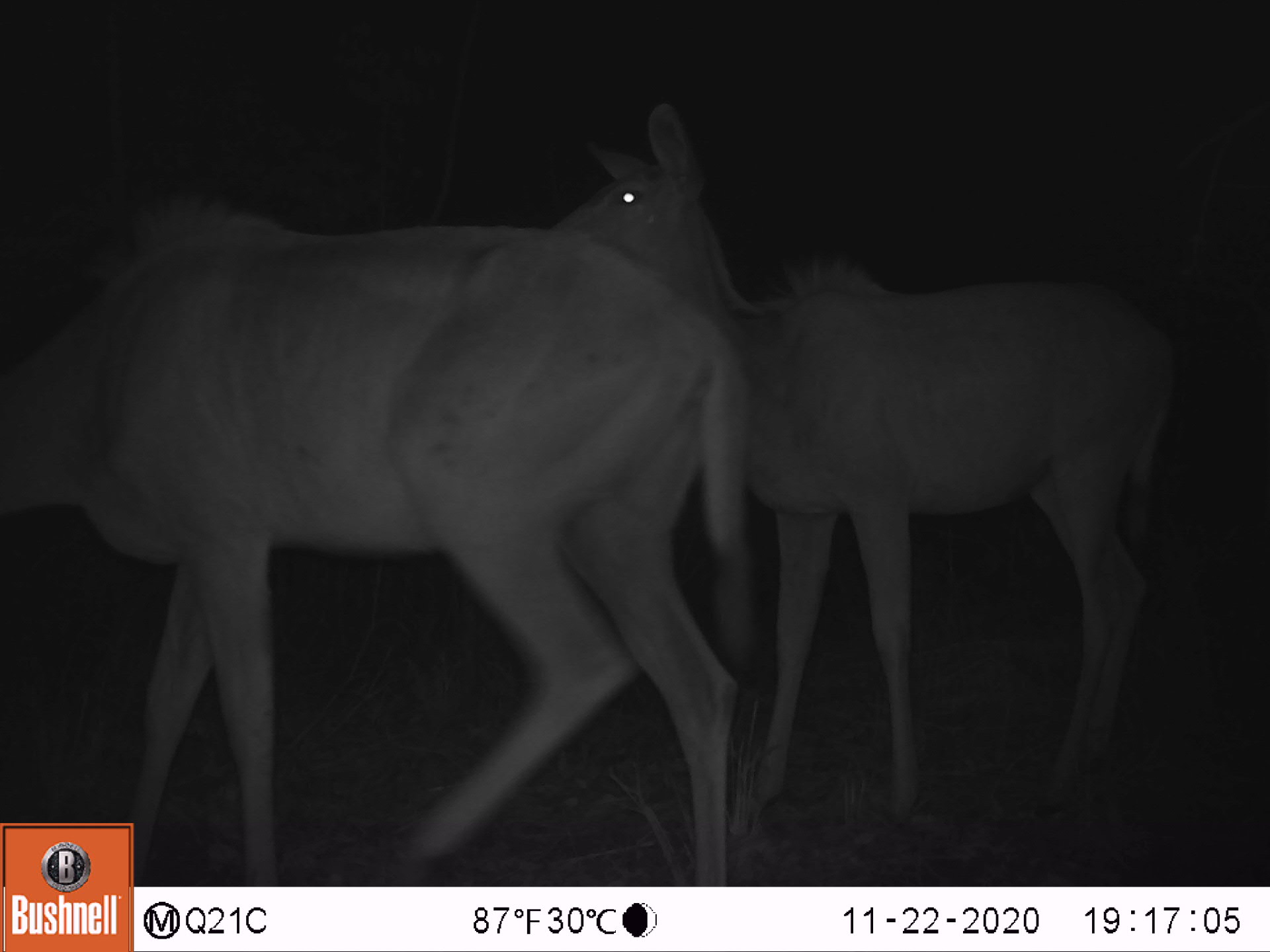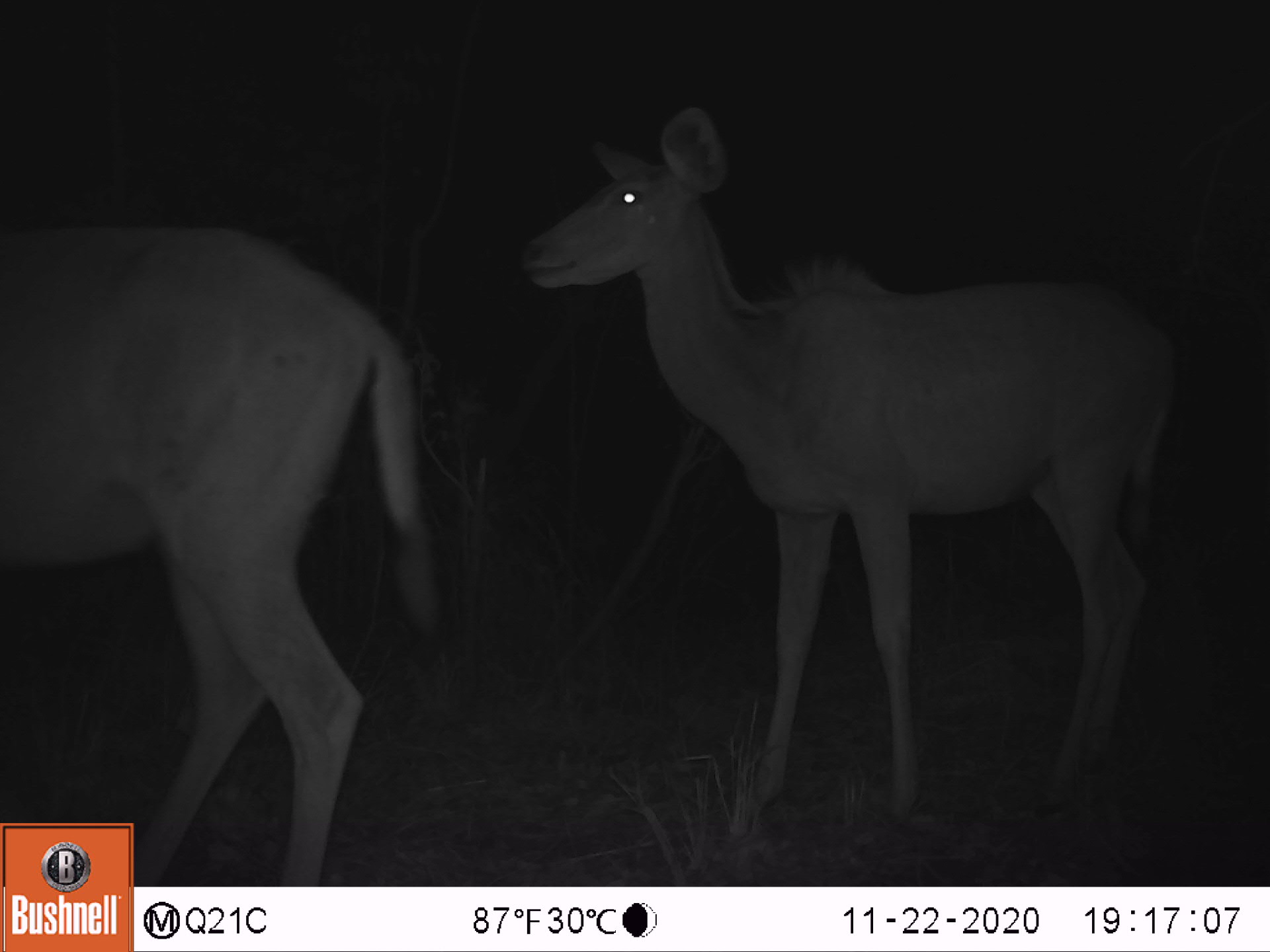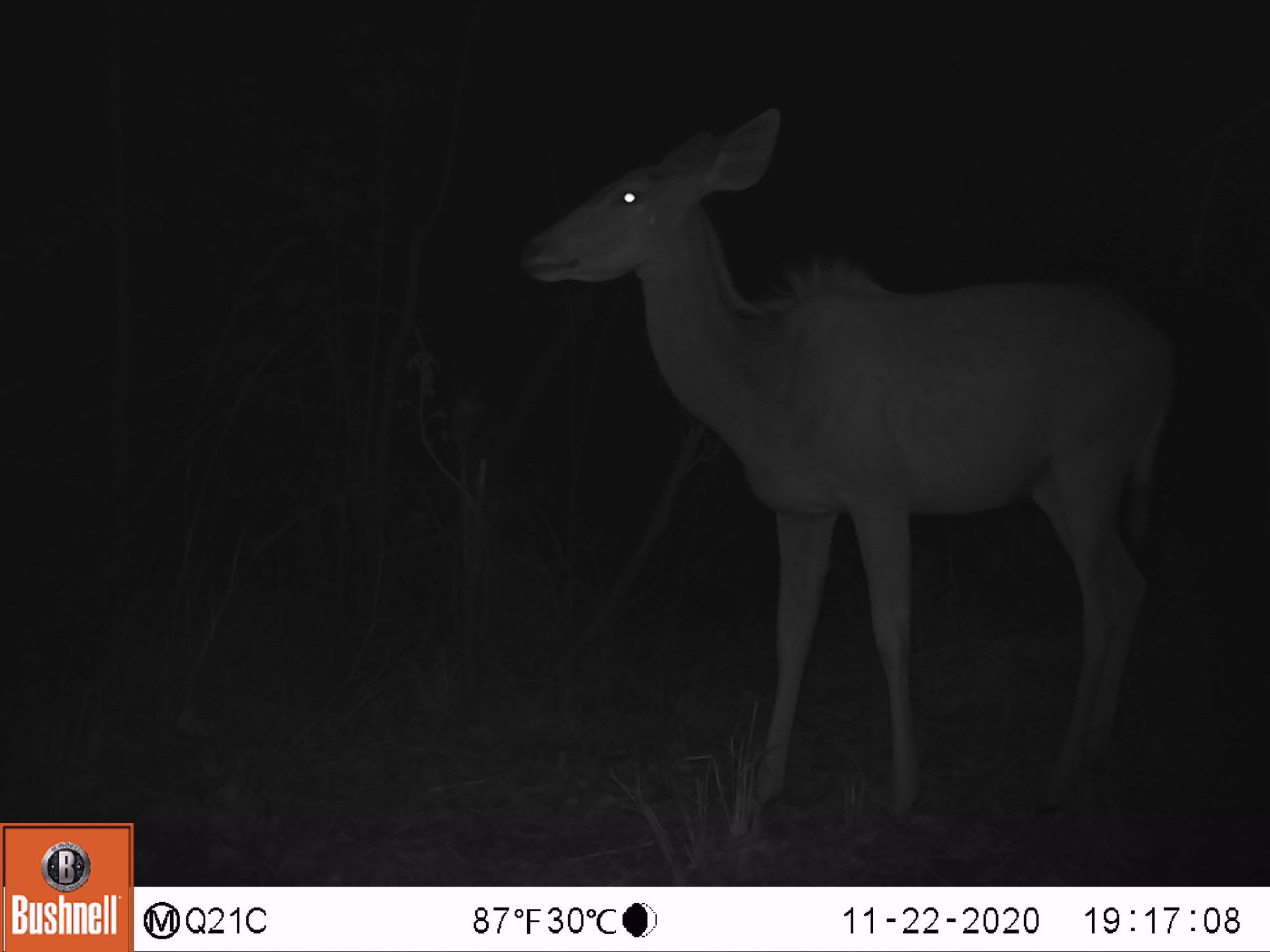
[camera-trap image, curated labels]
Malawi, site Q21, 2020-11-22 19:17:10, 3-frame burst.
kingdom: Animalia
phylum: Chordata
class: Mammalia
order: Artiodactyla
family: Bovidae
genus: Tragelaphus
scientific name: Tragelaphus strepsiceros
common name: greater kudu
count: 2